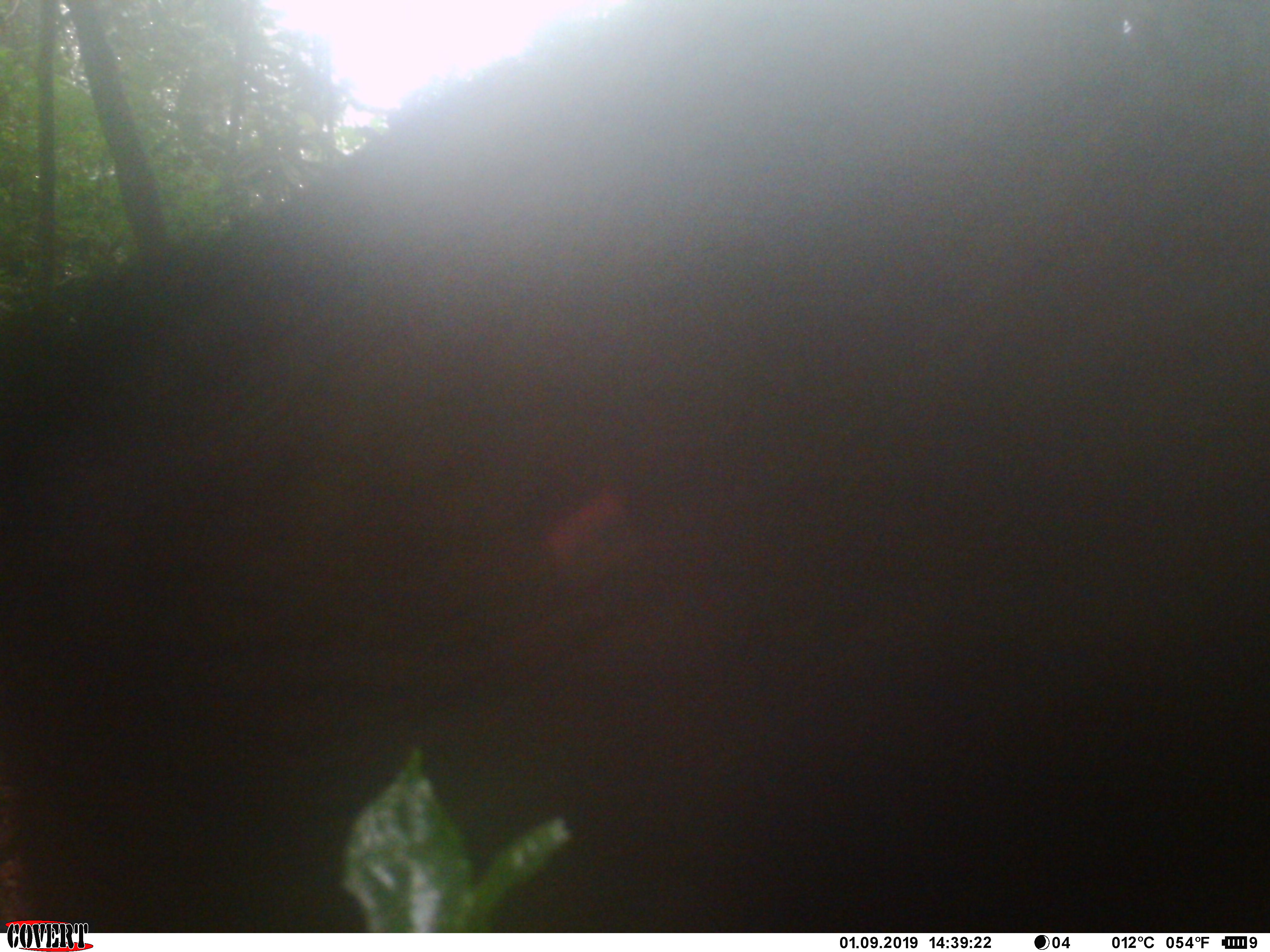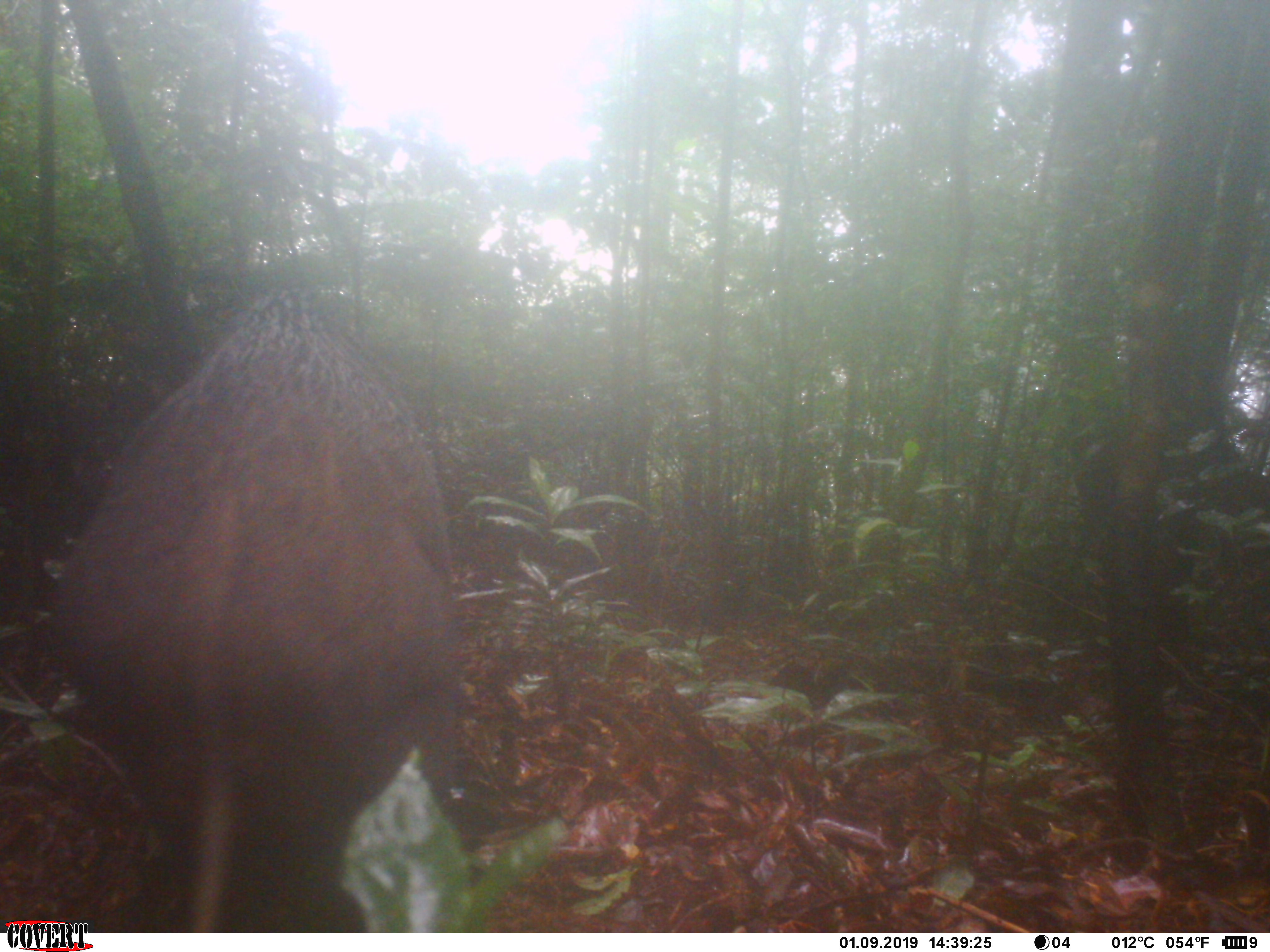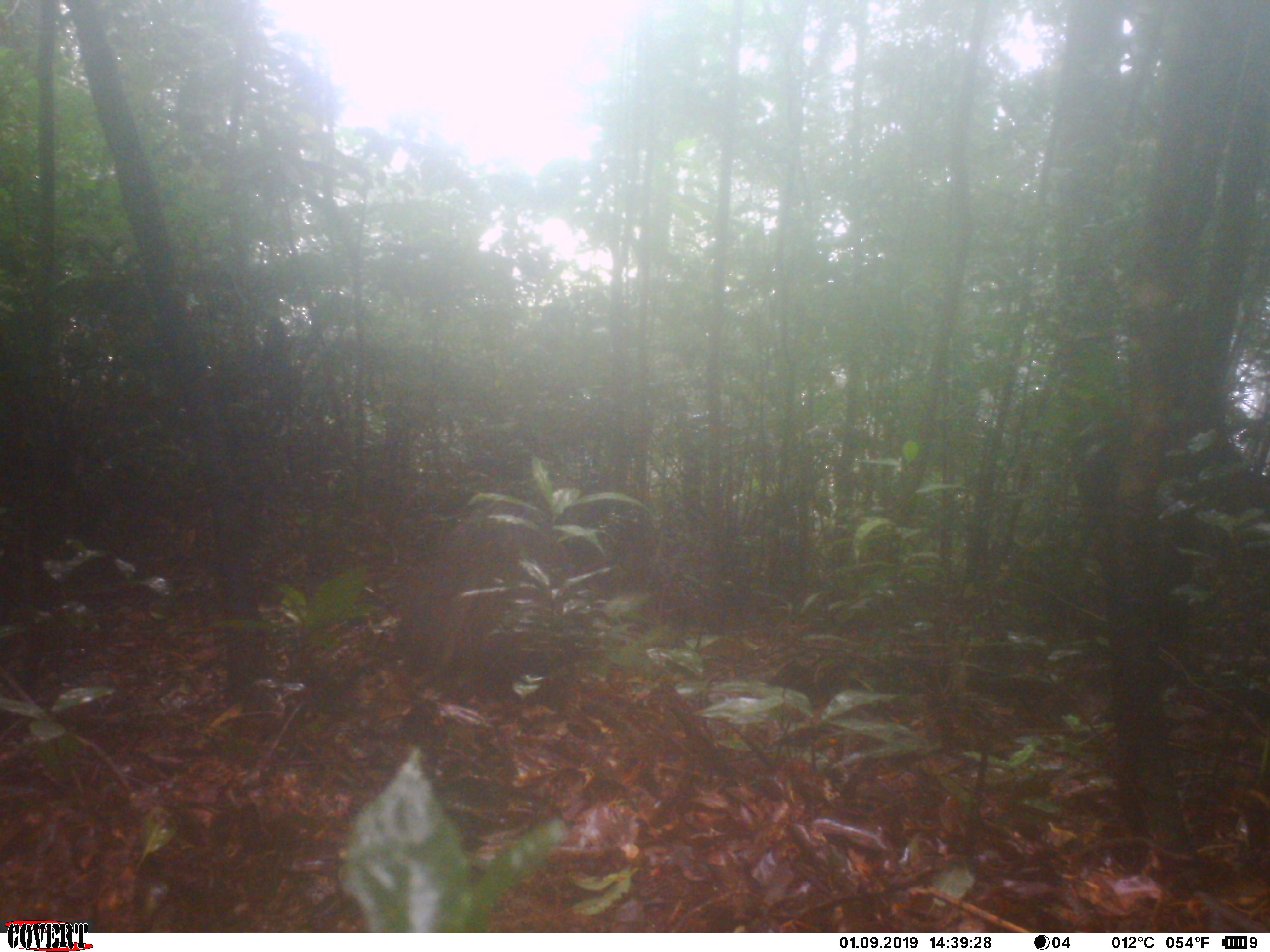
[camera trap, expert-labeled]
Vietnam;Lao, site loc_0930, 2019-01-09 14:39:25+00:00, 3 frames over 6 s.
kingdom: Animalia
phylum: Chordata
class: Mammalia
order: Artiodactyla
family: Suidae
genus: Sus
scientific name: Sus scrofa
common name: eurasian wild pig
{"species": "eurasian wild pig (Sus scrofa)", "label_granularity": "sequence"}